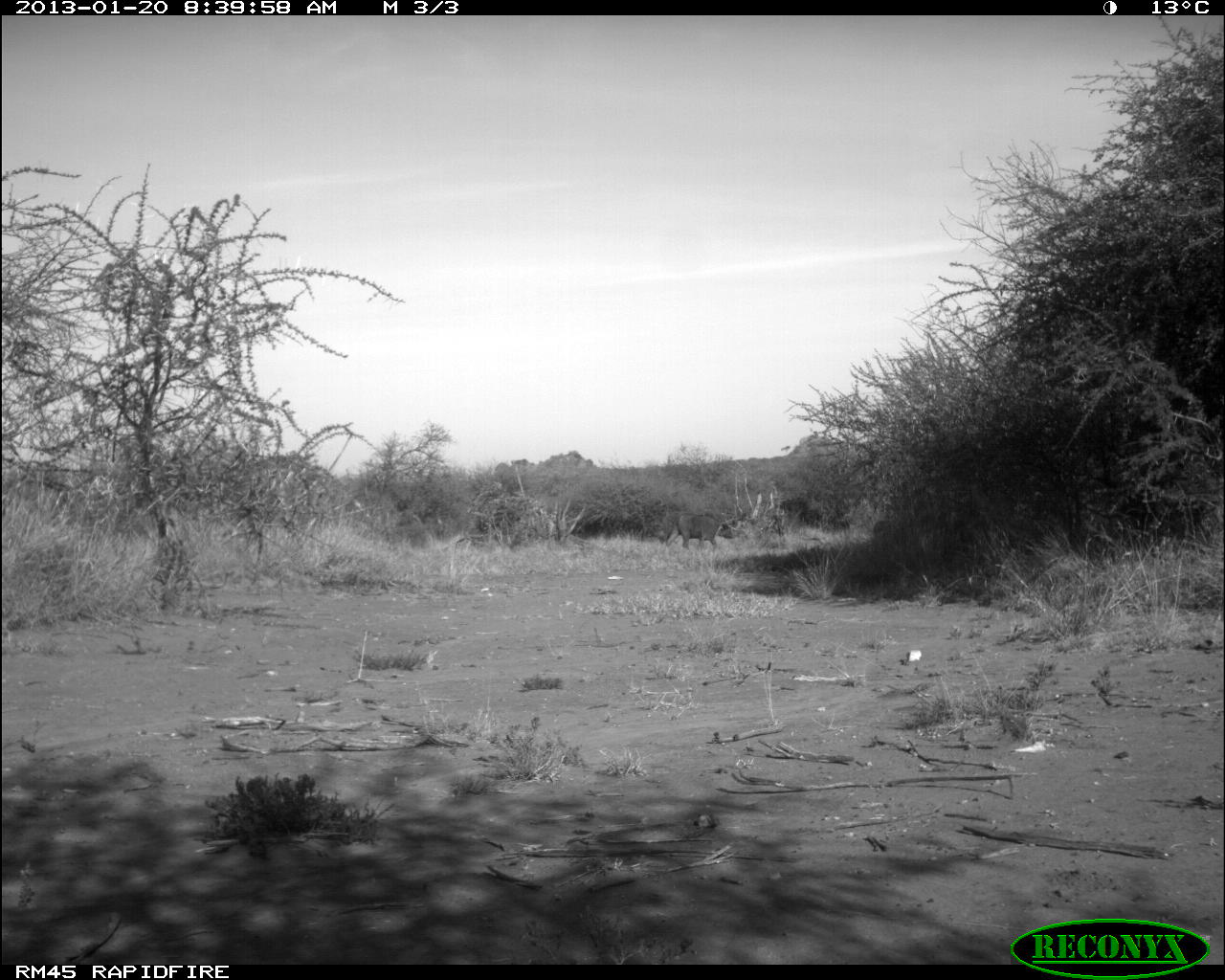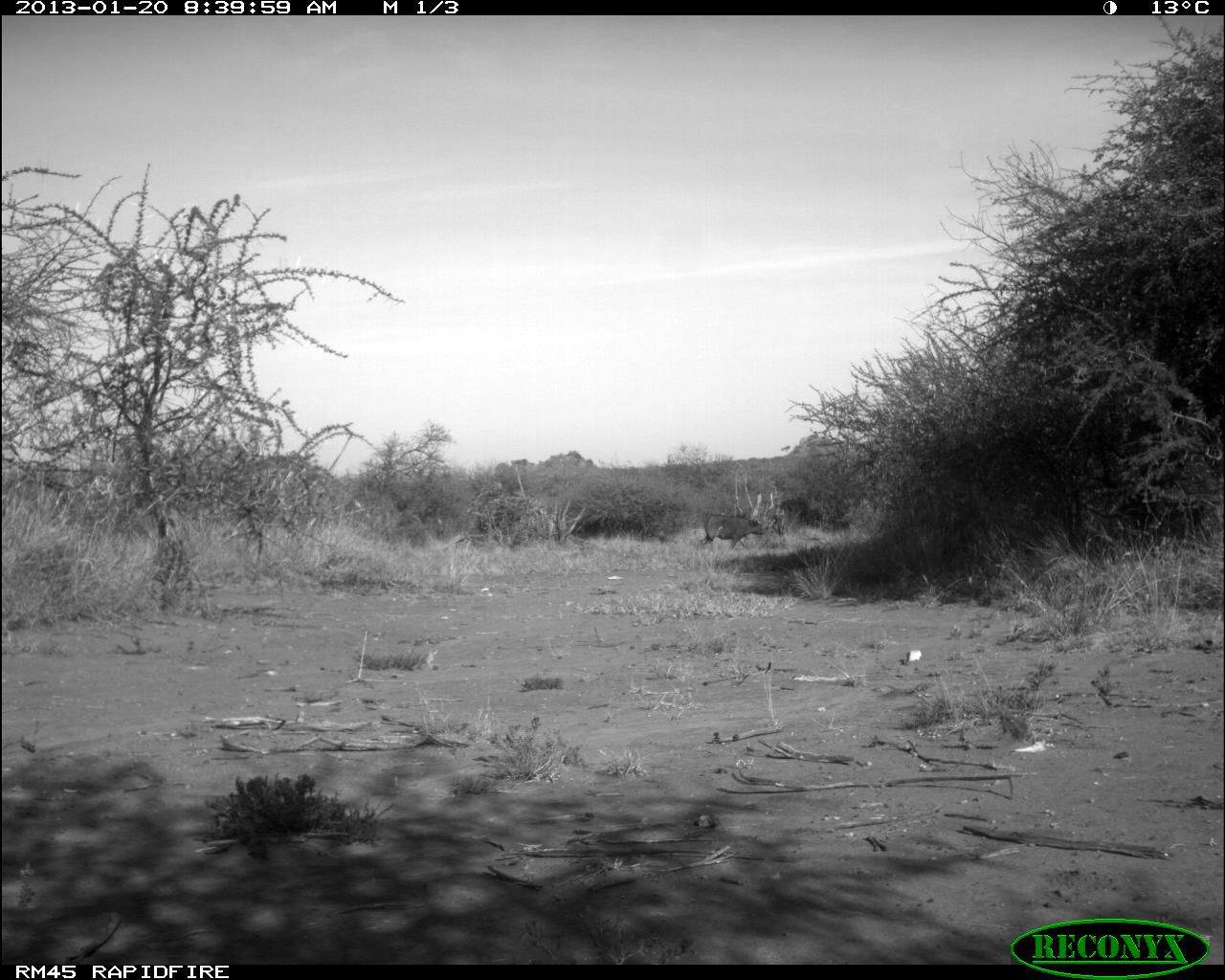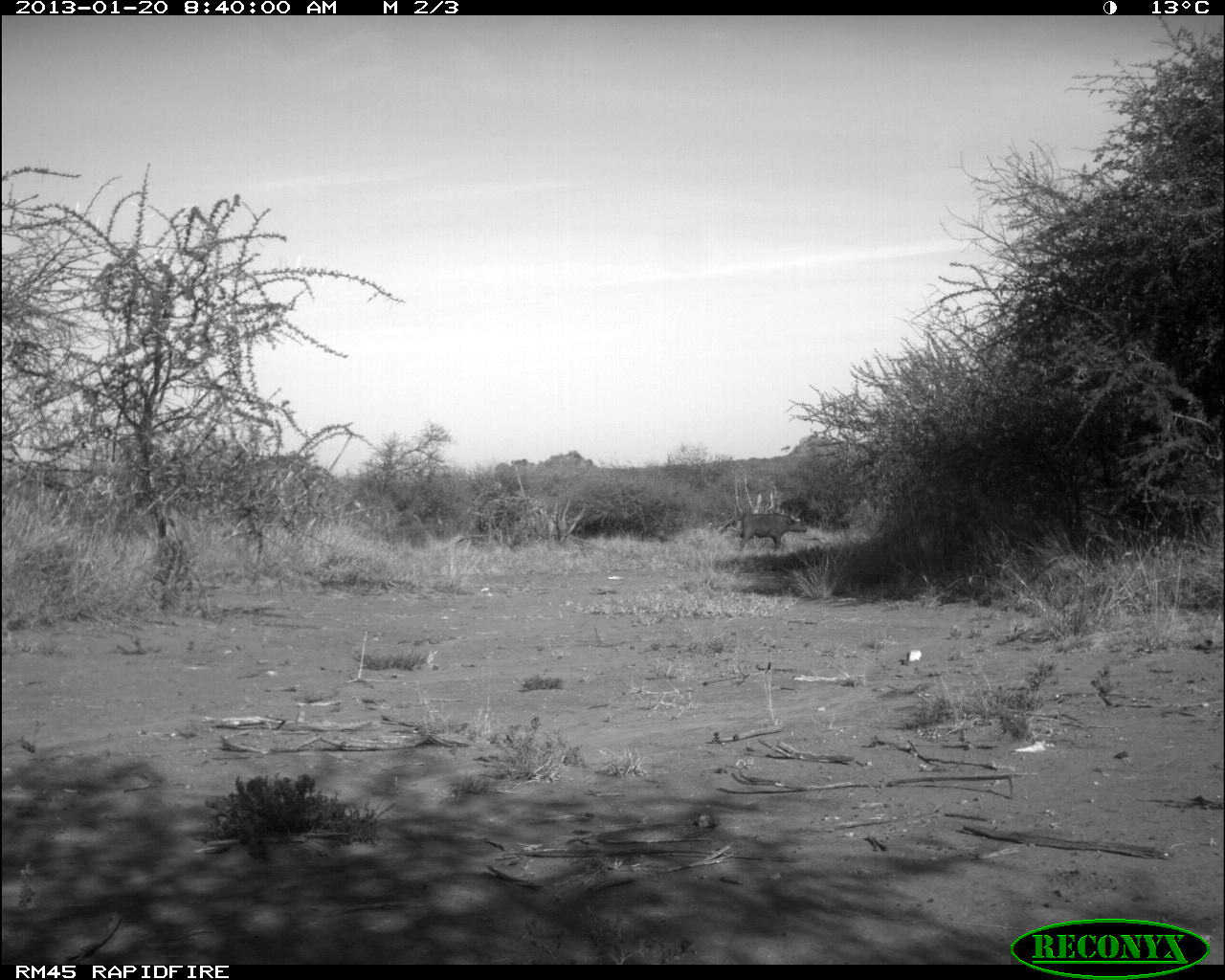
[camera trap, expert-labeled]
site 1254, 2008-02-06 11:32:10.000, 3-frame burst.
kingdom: Animalia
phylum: Chordata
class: Mammalia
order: Artiodactyla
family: Bovidae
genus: Tragelaphus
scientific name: Tragelaphus oryx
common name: eland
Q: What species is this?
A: Tragelaphus oryx (eland).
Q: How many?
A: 1.